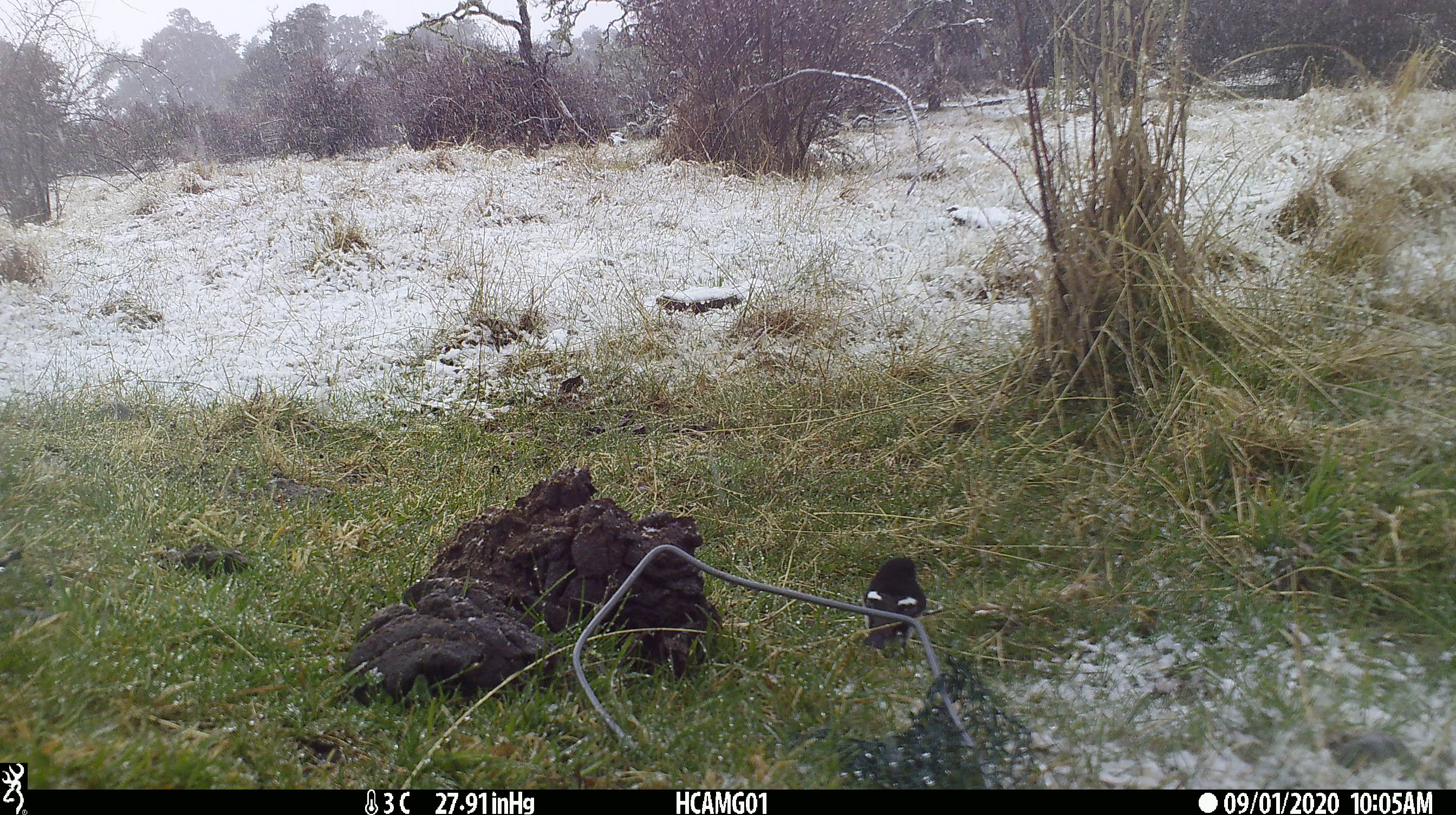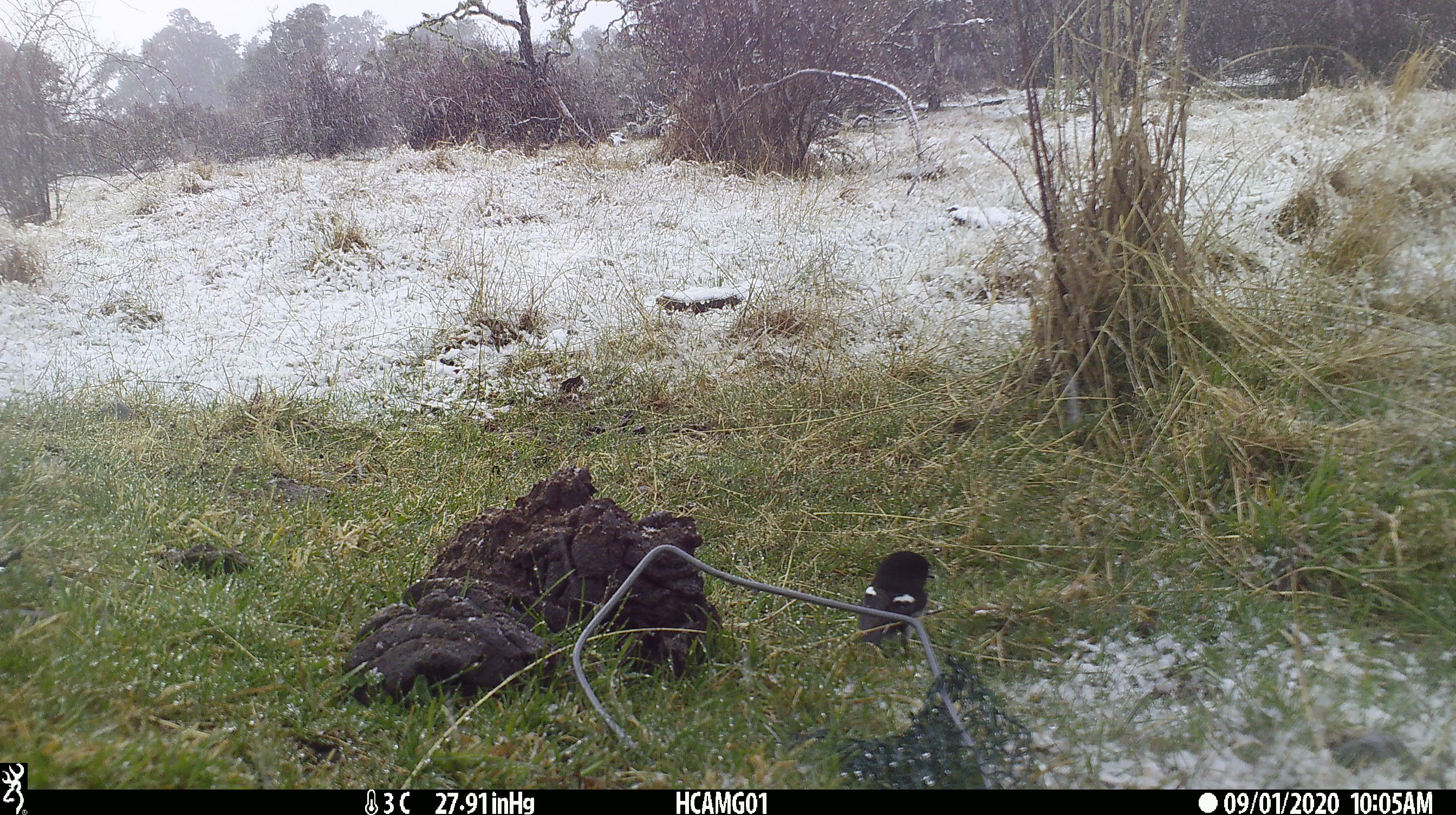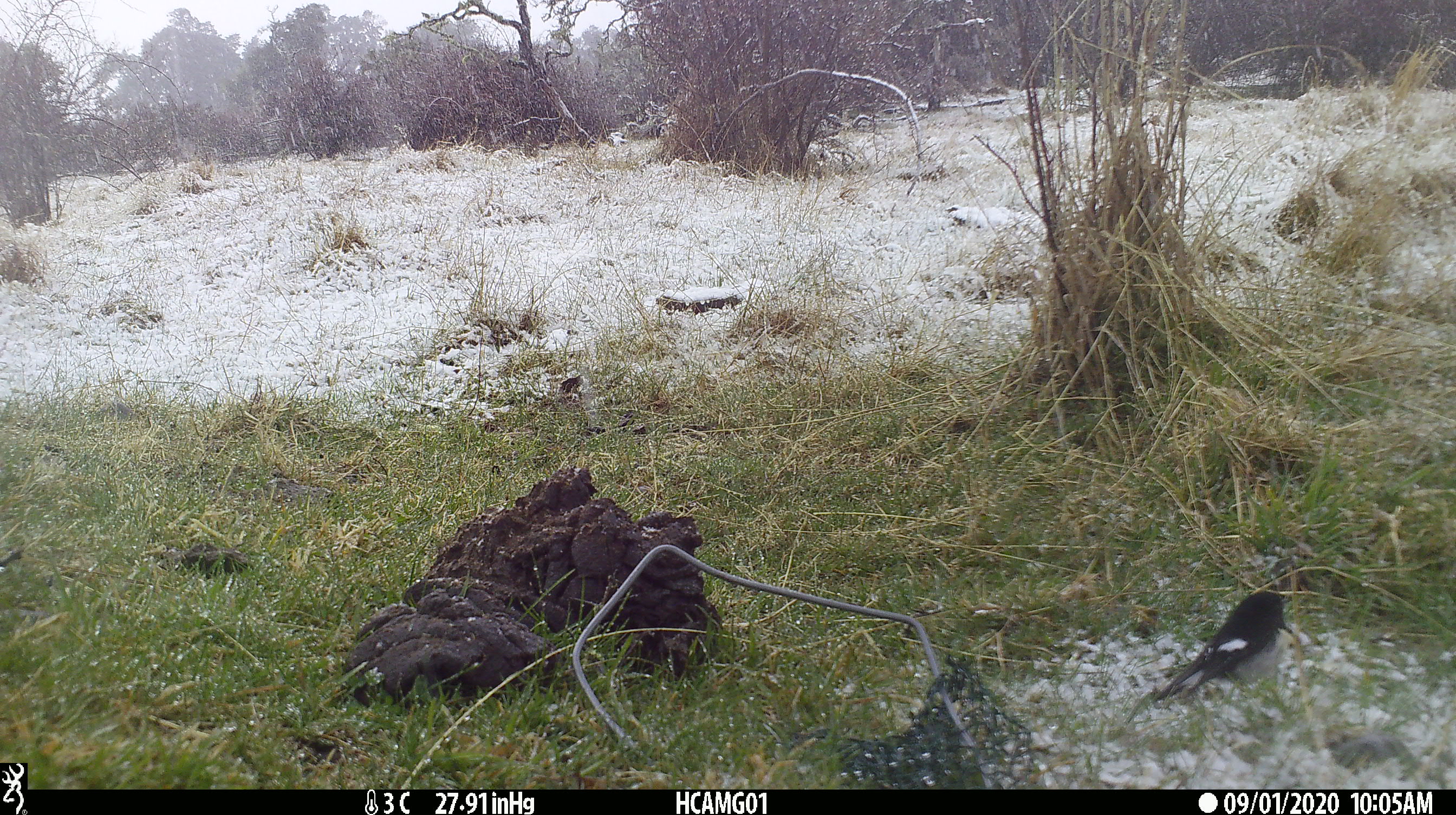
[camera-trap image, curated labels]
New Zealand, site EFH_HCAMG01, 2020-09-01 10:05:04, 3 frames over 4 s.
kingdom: Animalia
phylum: Chordata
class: Aves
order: Passeriformes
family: Petroicidae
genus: Petroica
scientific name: Petroica macrocephala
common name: tomtit